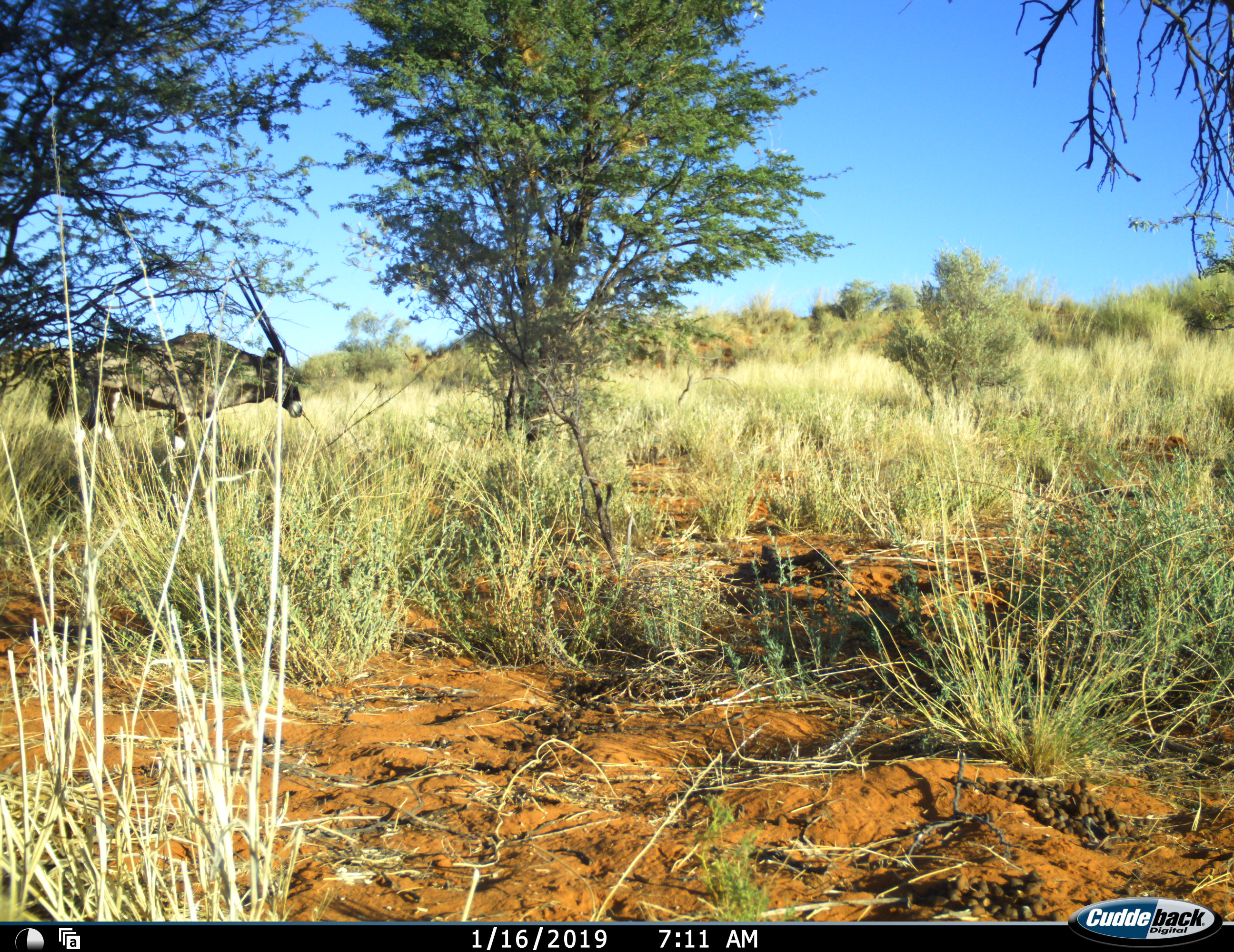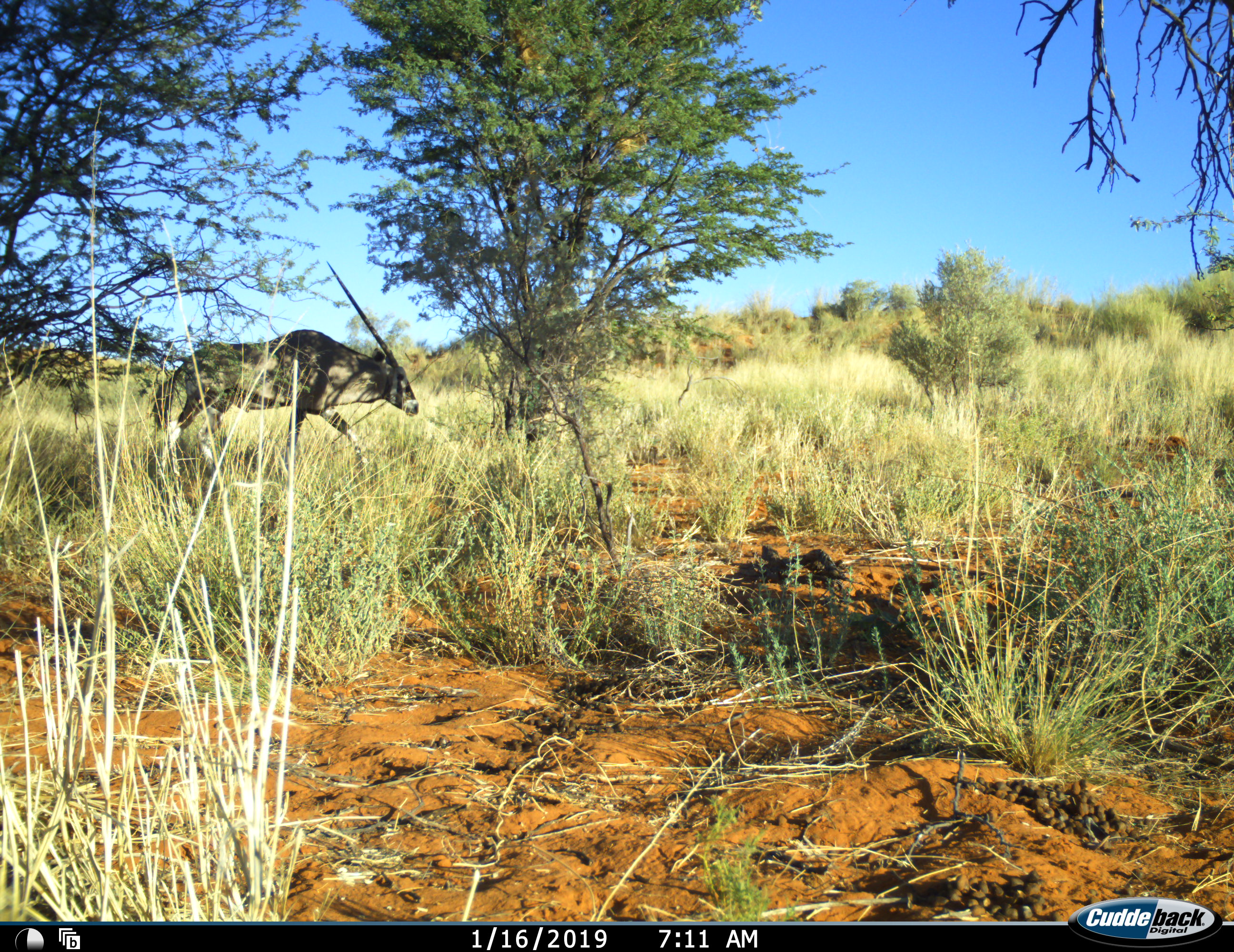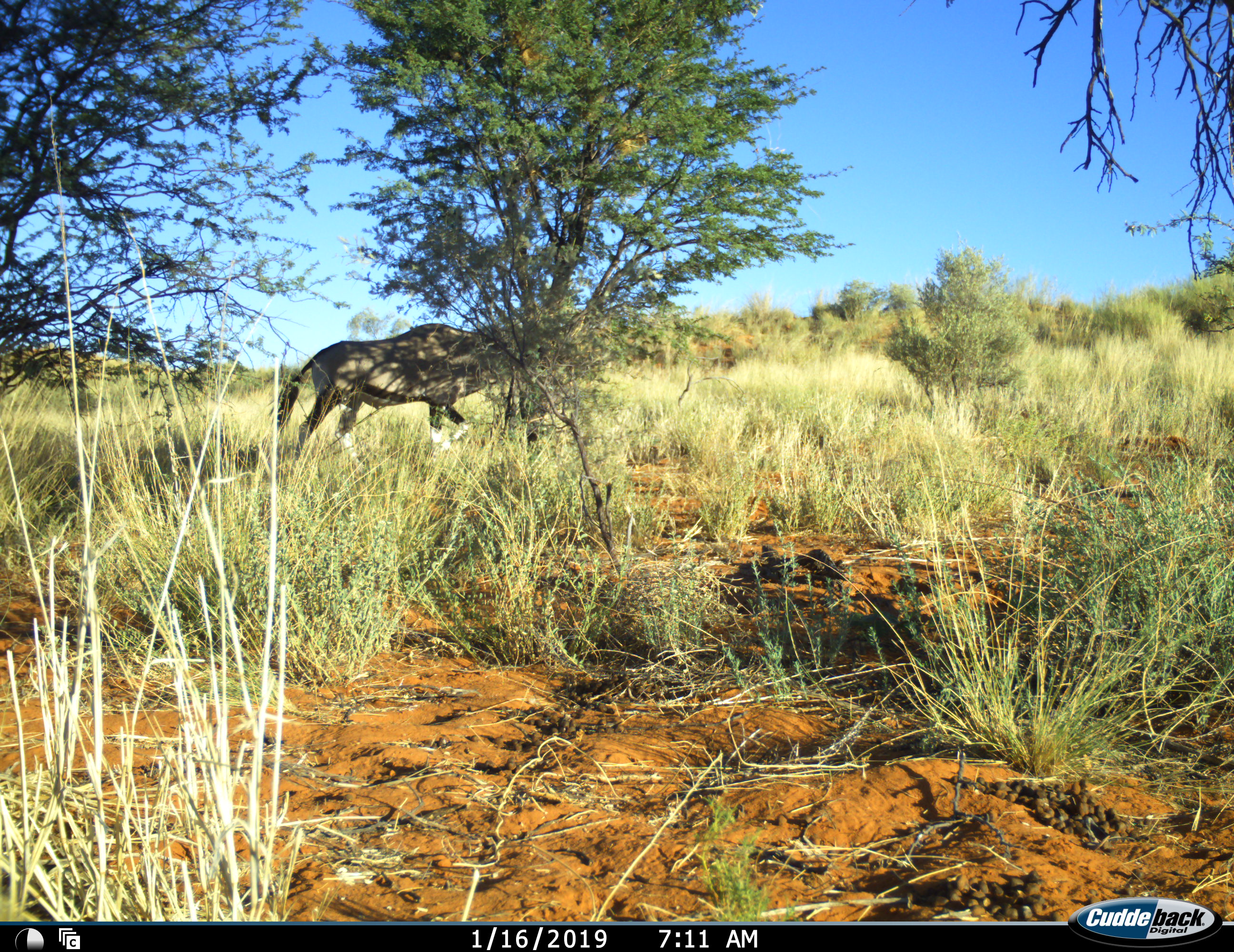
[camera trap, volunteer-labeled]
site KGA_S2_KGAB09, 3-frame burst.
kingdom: Animalia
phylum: Chordata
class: Mammalia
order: Artiodactyla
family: Bovidae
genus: Oryx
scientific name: Oryx gazella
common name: gemsbok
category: oryx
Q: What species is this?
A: Oryx (gemsbok) (Oryx gazella).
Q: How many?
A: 1.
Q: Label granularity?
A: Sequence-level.